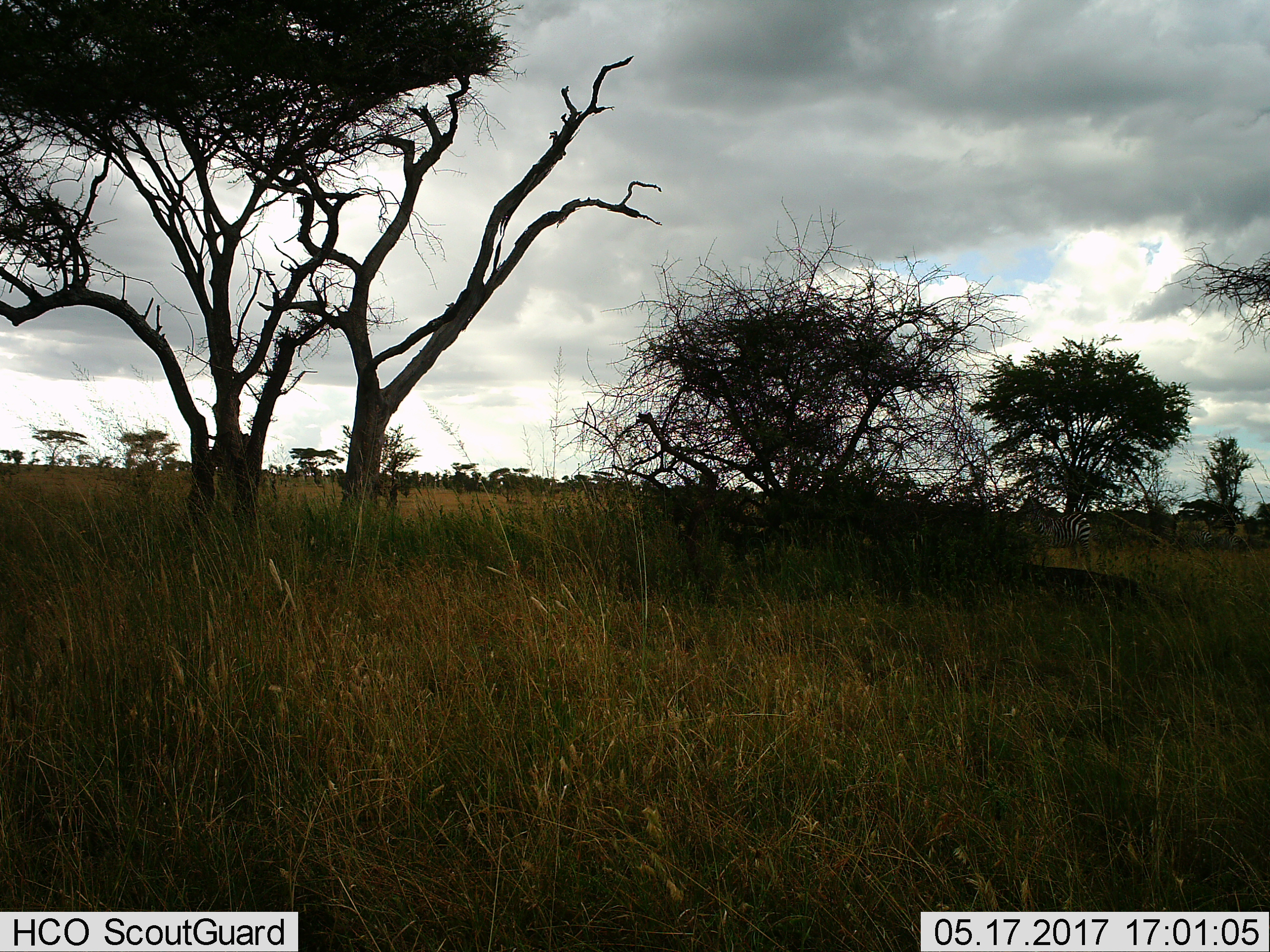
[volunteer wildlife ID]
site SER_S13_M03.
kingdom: Animalia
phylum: Chordata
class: Mammalia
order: Perissodactyla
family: Equidae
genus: Equus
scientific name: Equus quagga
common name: plains zebra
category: zebraplains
Zebraplains (plains zebra) (Equus quagga), count 1. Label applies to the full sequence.